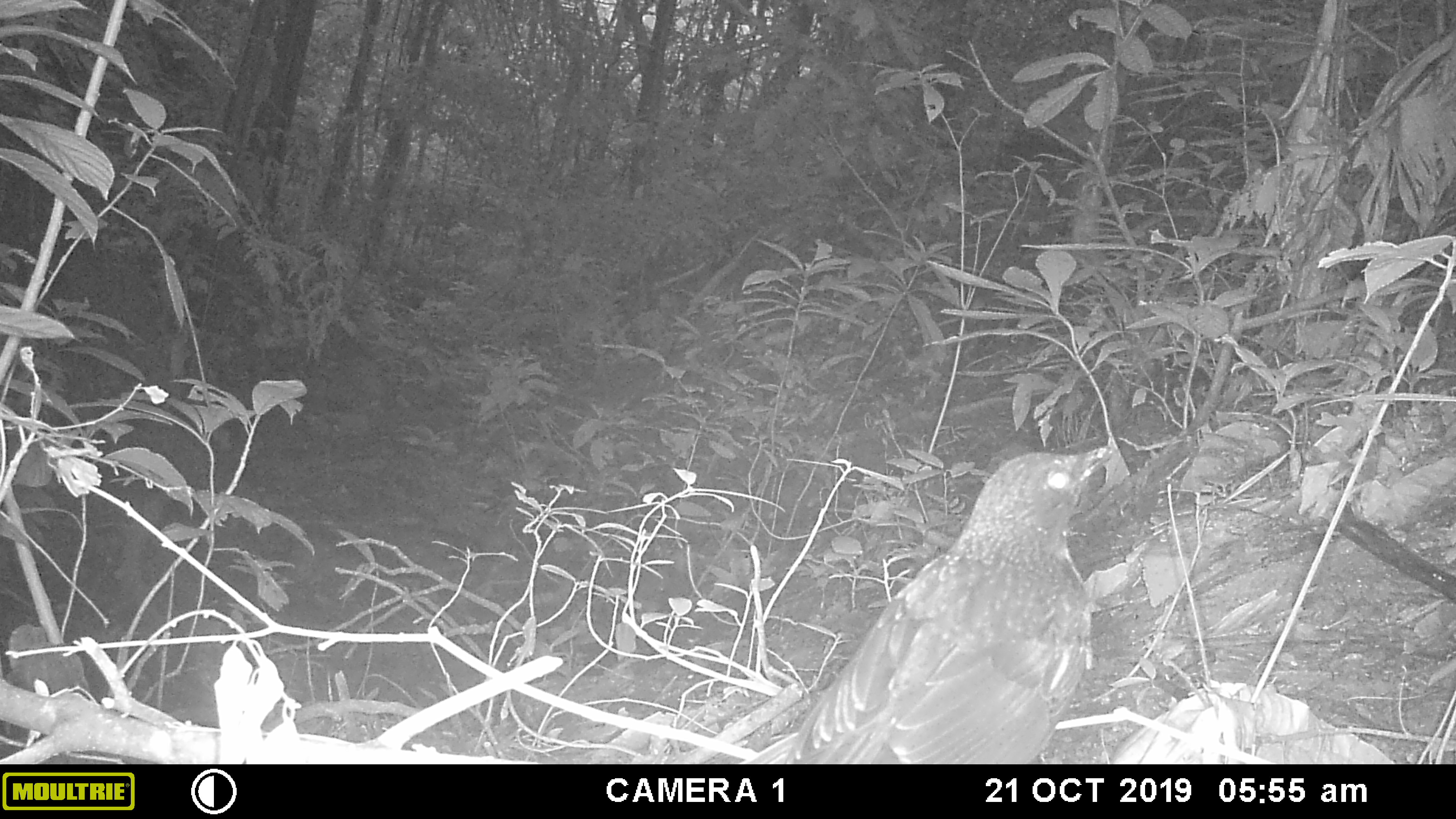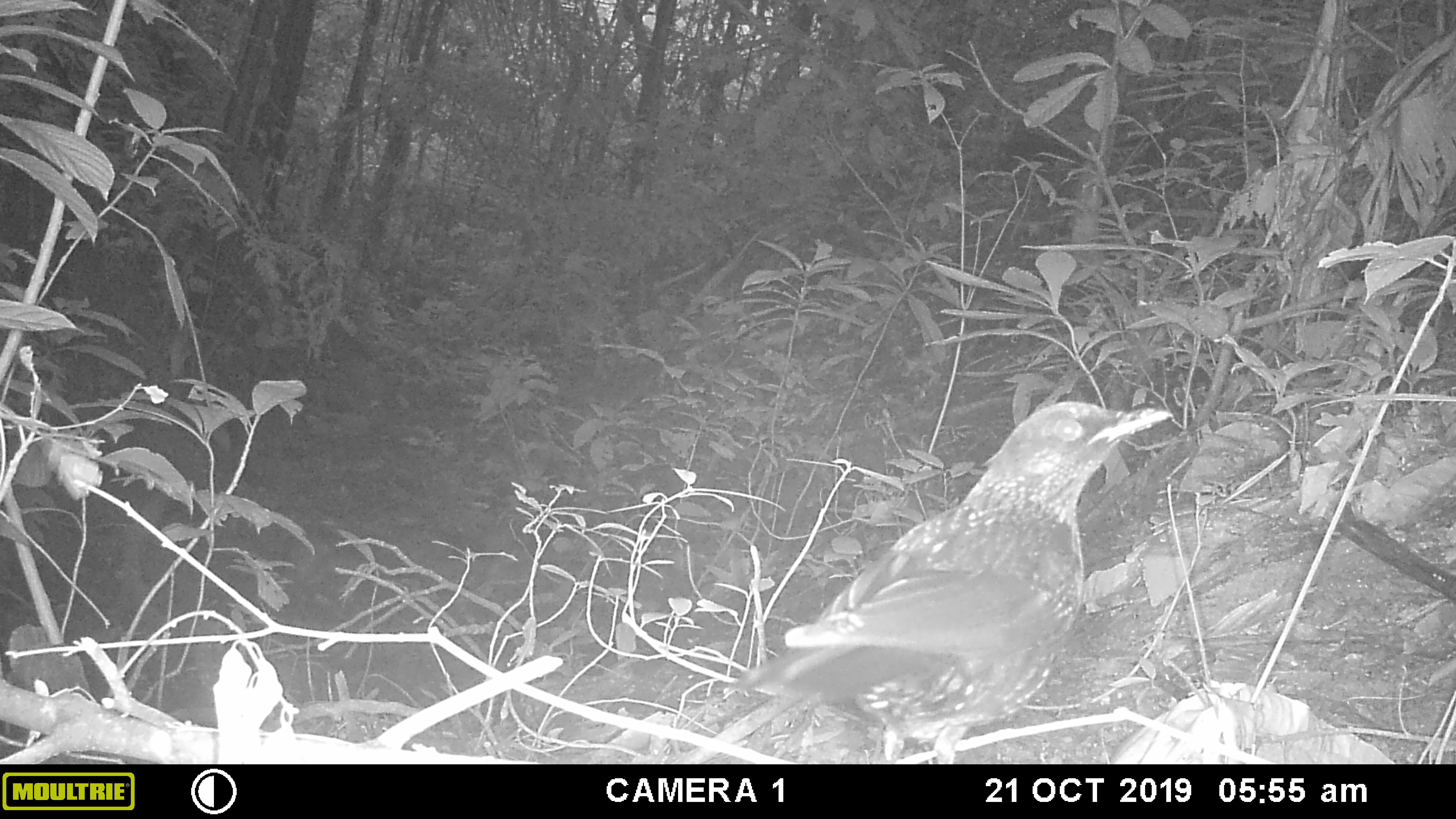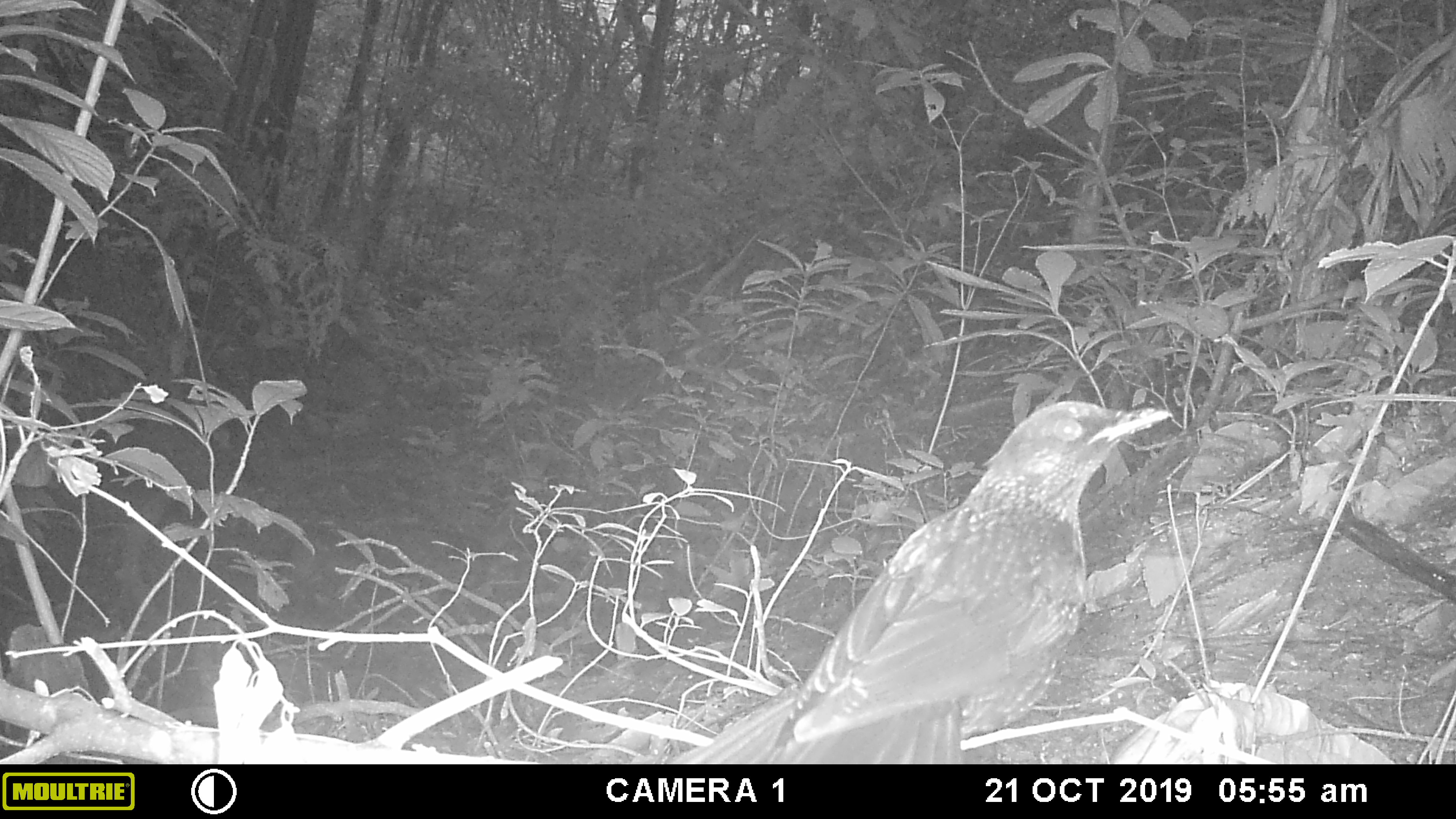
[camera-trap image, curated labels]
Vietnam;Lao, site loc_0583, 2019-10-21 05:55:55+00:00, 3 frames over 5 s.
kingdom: Animalia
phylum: Chordata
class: Aves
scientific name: Aves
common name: bird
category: unidentified bird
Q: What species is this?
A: Unidentified bird (bird) (Aves).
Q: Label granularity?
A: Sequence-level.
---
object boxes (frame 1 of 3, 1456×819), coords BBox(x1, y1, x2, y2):
unidentified bird: BBox(788, 445, 1115, 764)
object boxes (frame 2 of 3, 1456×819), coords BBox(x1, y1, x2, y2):
unidentified bird: BBox(723, 397, 1174, 764)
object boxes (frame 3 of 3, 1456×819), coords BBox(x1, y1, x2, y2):
unidentified bird: BBox(671, 400, 1172, 762)